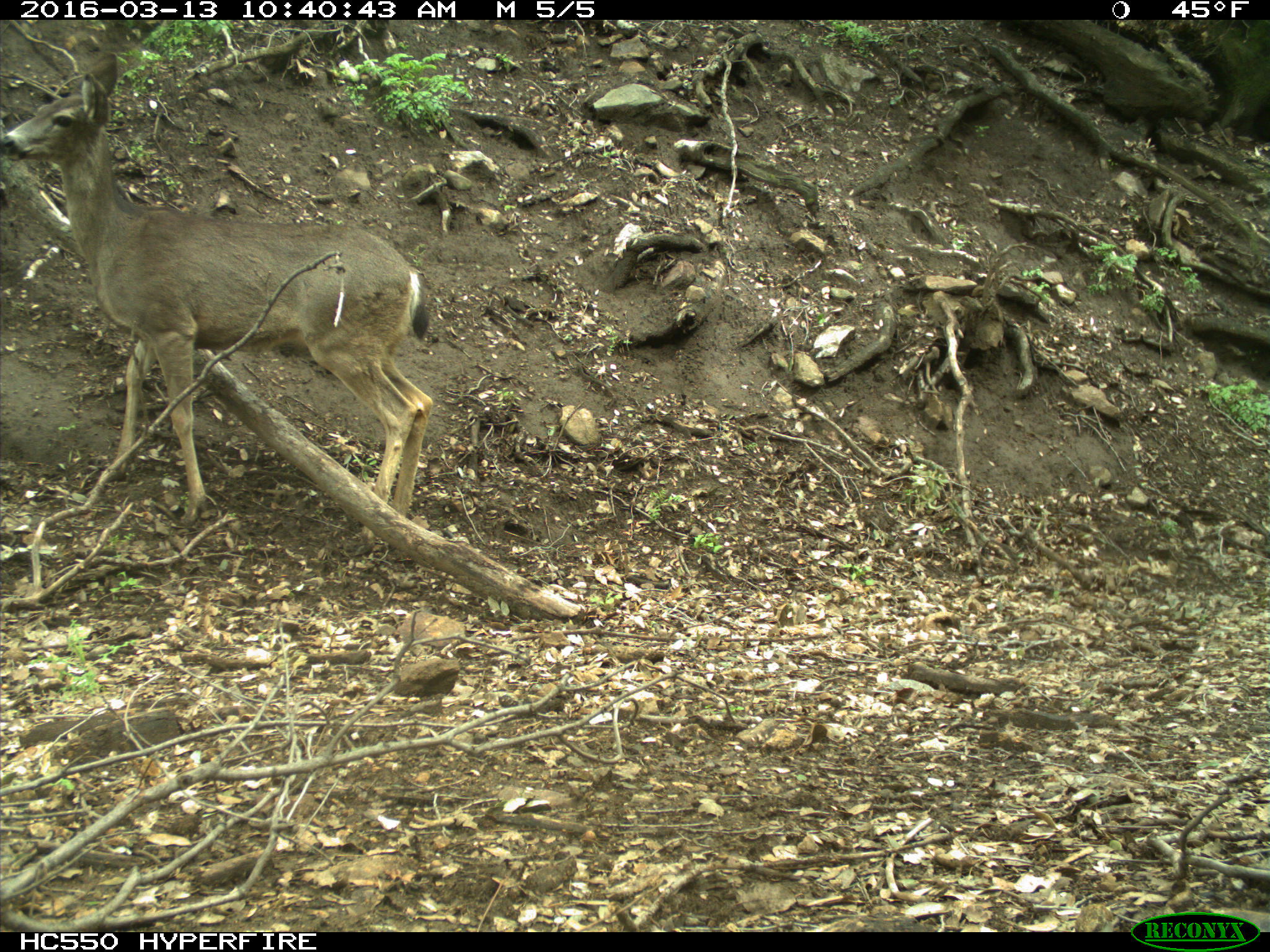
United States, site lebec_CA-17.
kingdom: Animalia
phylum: Chordata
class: Mammalia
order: Artiodactyla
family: Cervidae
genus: Odocoileus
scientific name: Odocoileus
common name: deer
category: unidentified deer